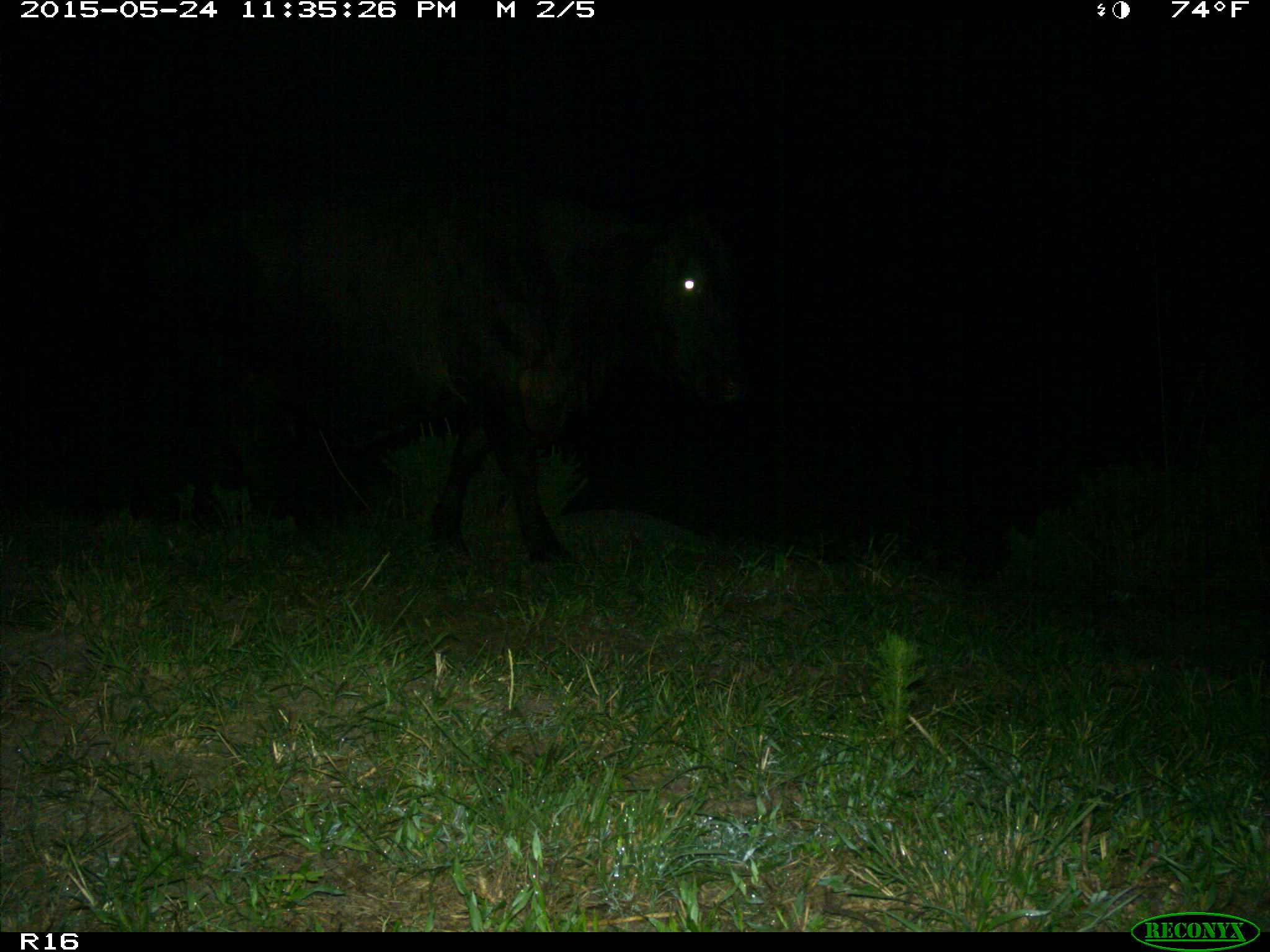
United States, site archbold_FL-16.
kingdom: Animalia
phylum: Chordata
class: Mammalia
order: Artiodactyla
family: Bovidae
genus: Bos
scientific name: Bos taurus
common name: domestic cow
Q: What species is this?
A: Bos taurus (domestic cow).